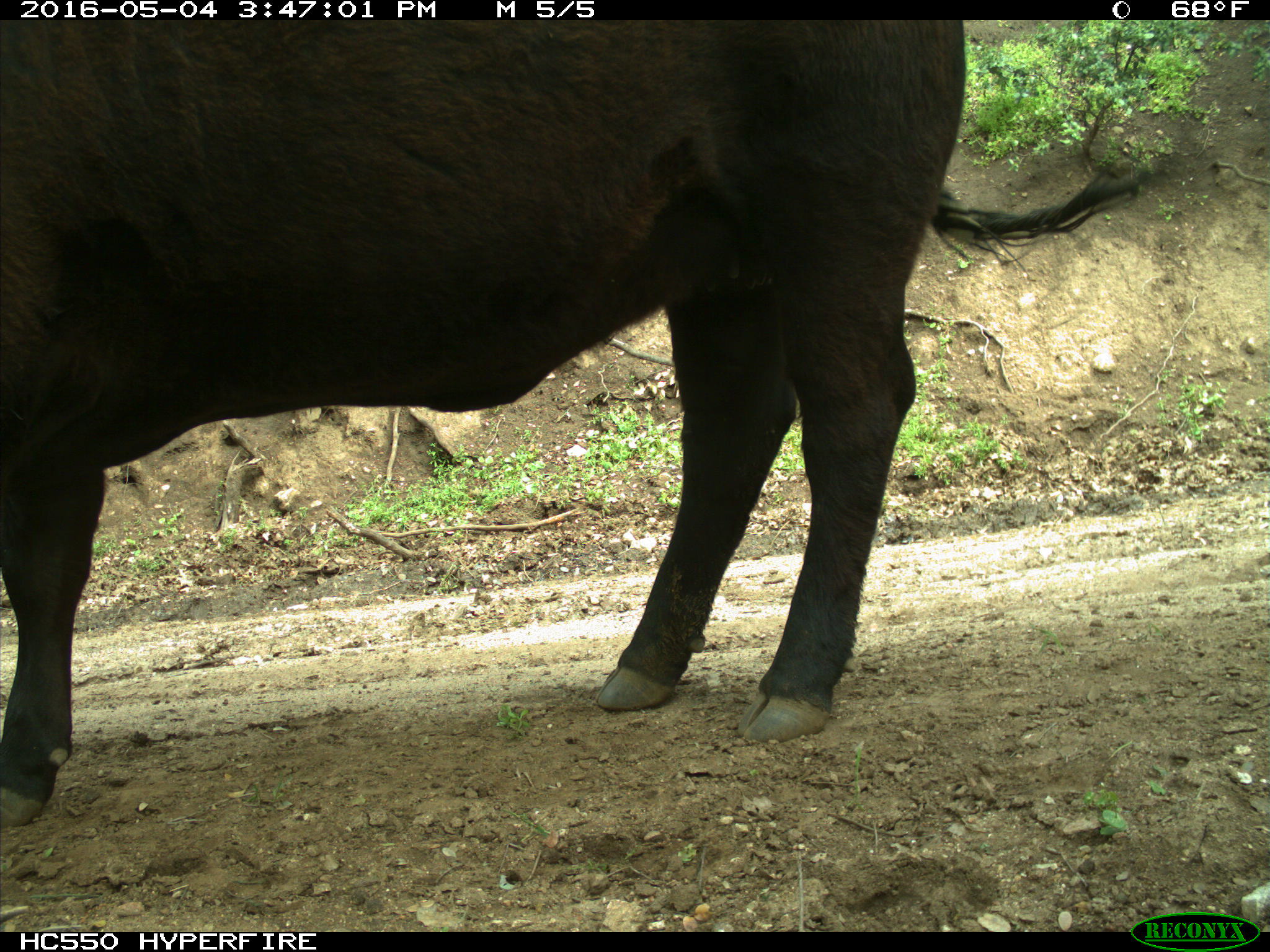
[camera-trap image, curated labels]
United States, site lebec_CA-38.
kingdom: Animalia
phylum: Chordata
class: Mammalia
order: Artiodactyla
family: Bovidae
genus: Bos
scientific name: Bos taurus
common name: domestic cow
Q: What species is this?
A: Bos taurus (domestic cow).